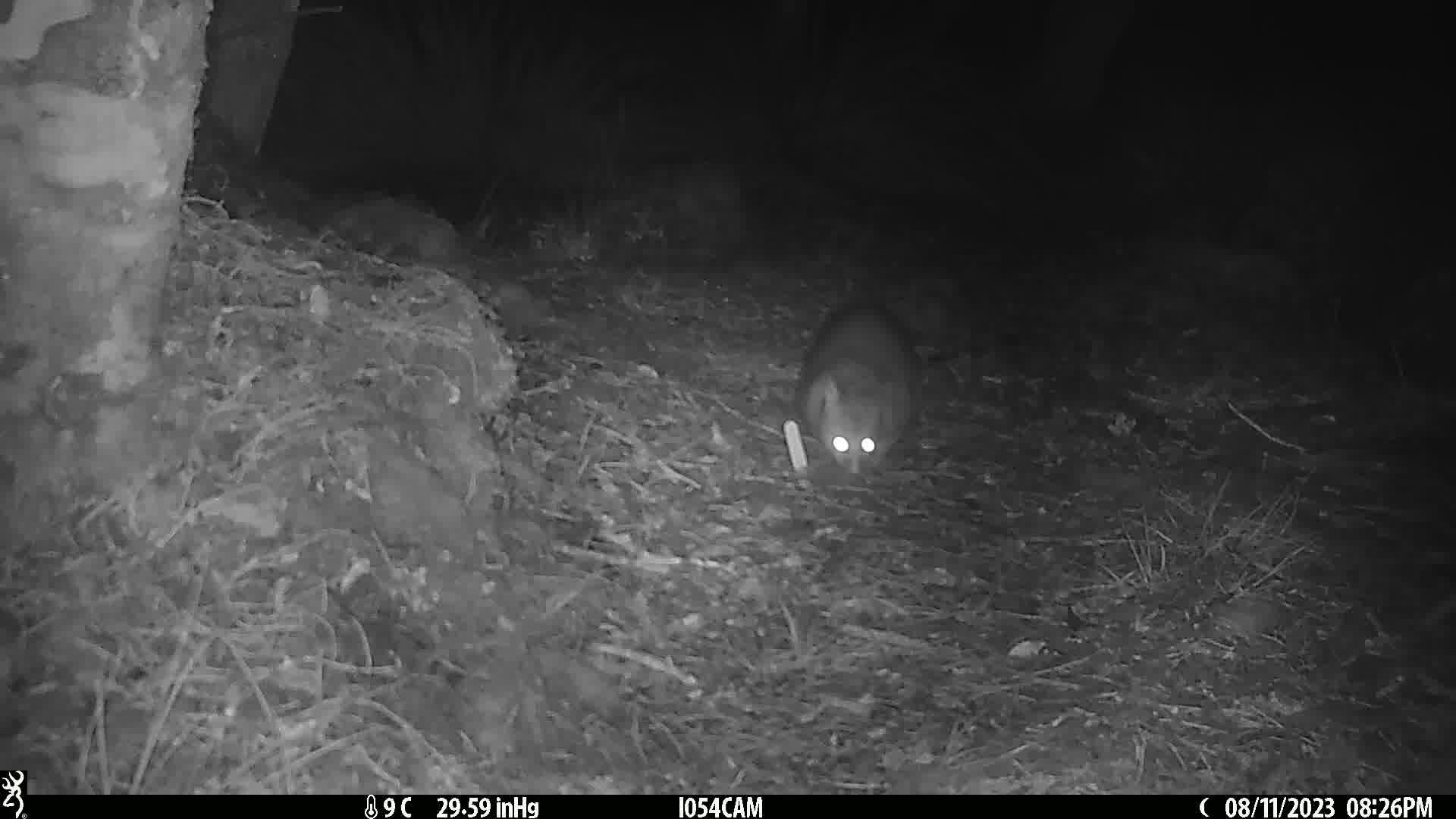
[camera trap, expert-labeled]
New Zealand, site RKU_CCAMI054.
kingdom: Animalia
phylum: Chordata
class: Mammalia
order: Diprotodontia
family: Phalangeridae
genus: Trichosurus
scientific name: Trichosurus vulpecula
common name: common brushtail possum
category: possum